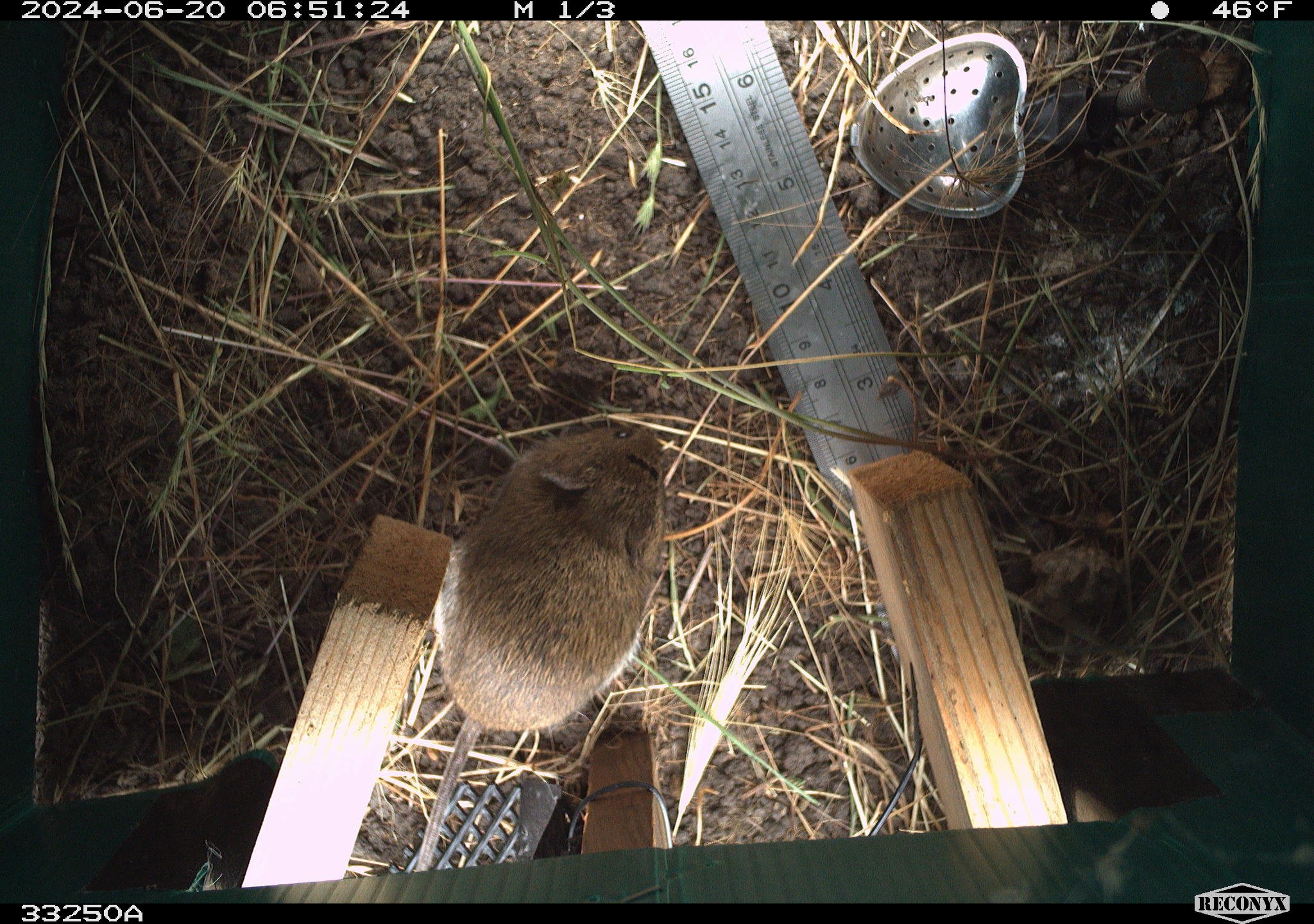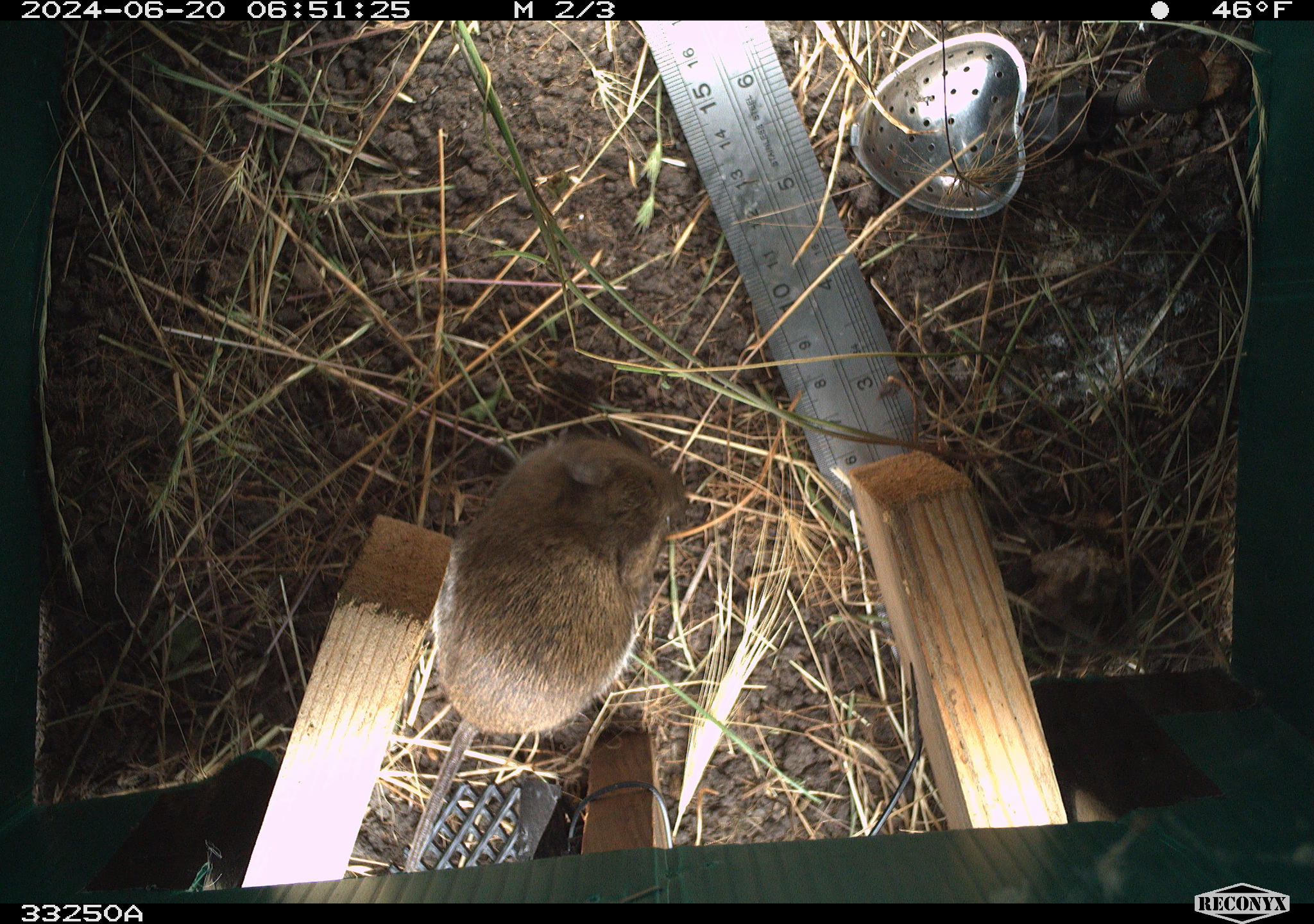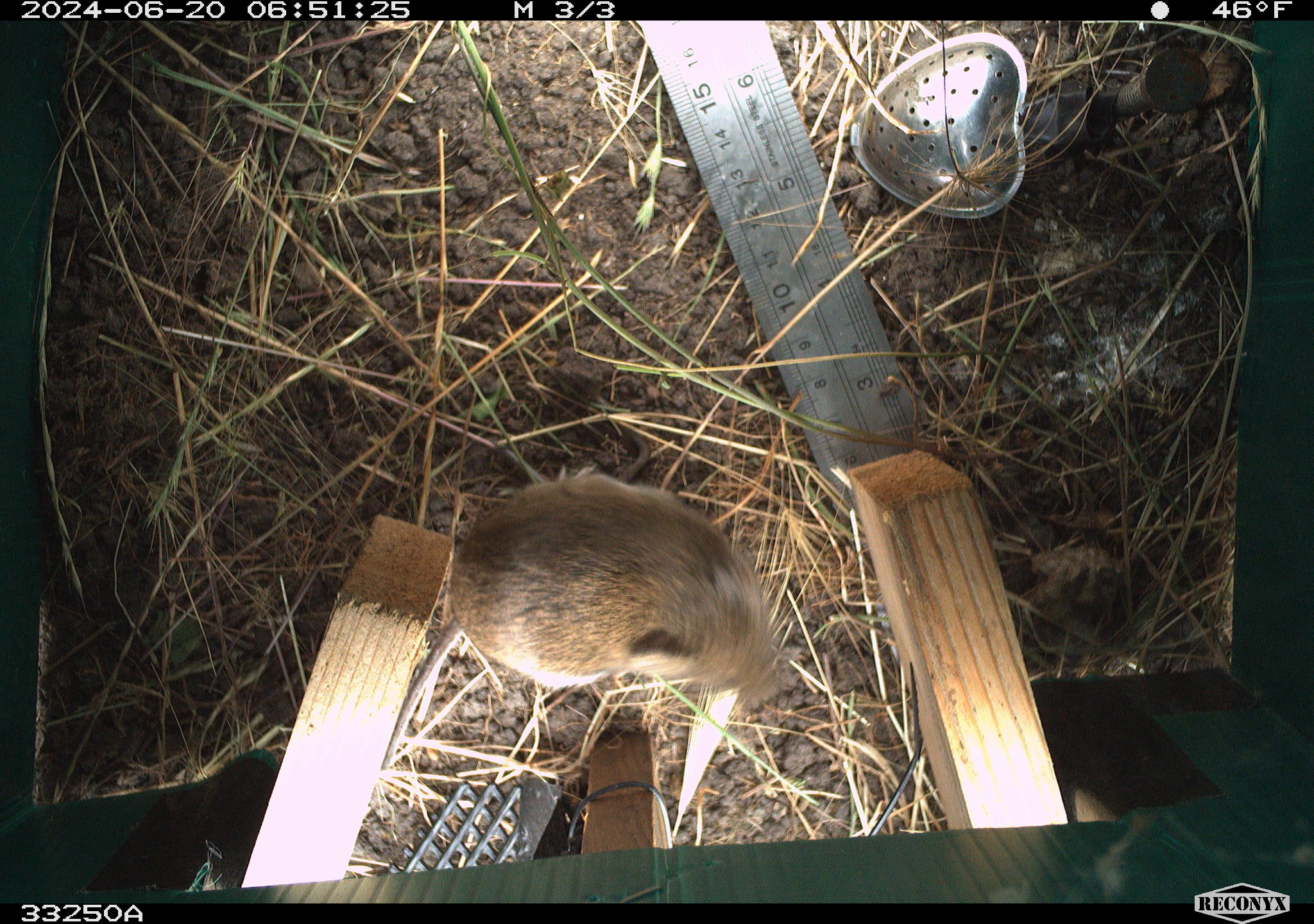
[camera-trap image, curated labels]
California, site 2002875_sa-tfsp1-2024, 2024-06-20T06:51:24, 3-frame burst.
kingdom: Animalia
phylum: Chordata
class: Mammalia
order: Rodentia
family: Cricetidae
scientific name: Arvicolinae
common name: voles, lemmings, and muskrats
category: arvicolinae subfamily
Arvicolinae subfamily (voles, lemmings, and muskrats) (Arvicolinae).